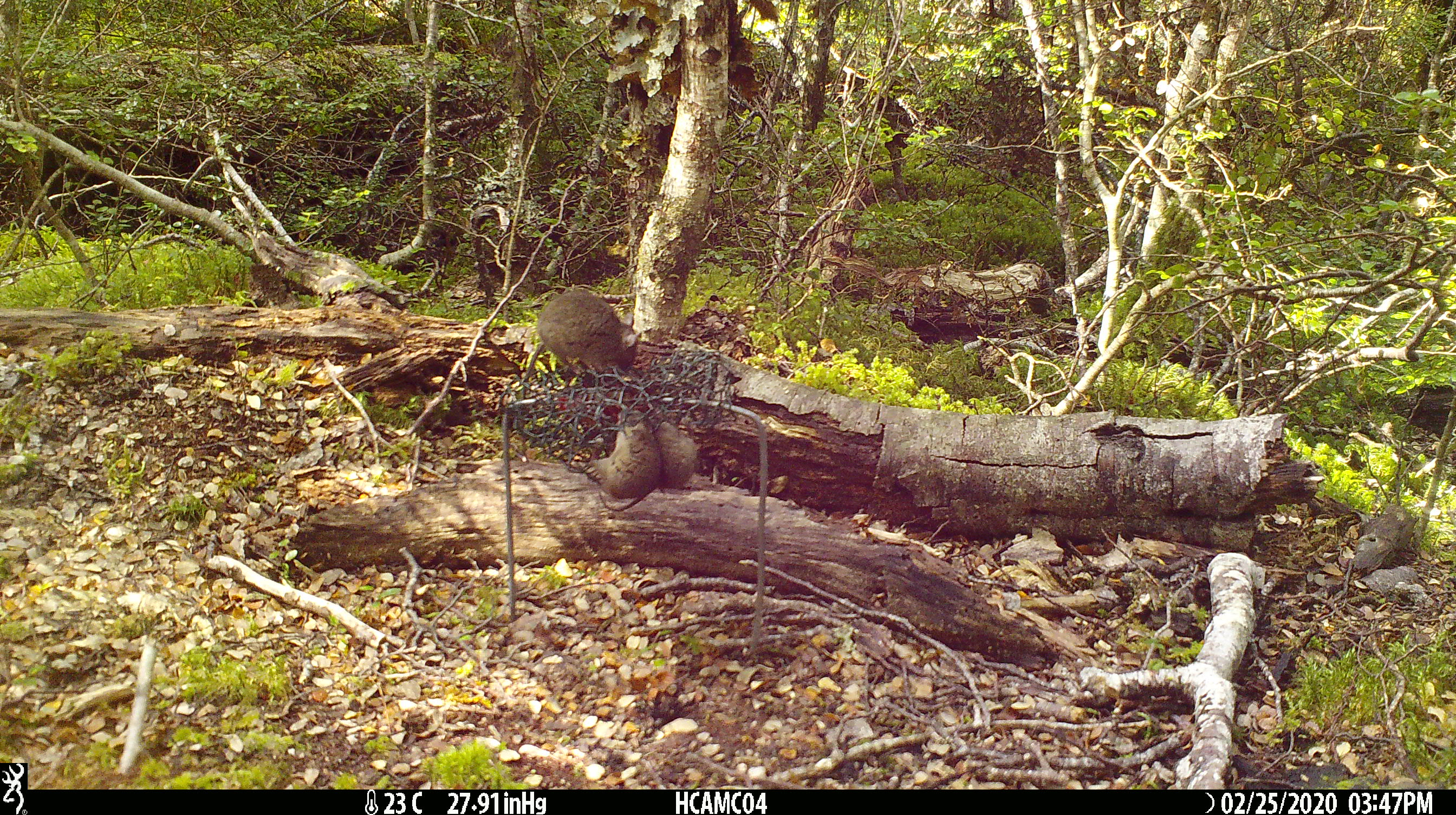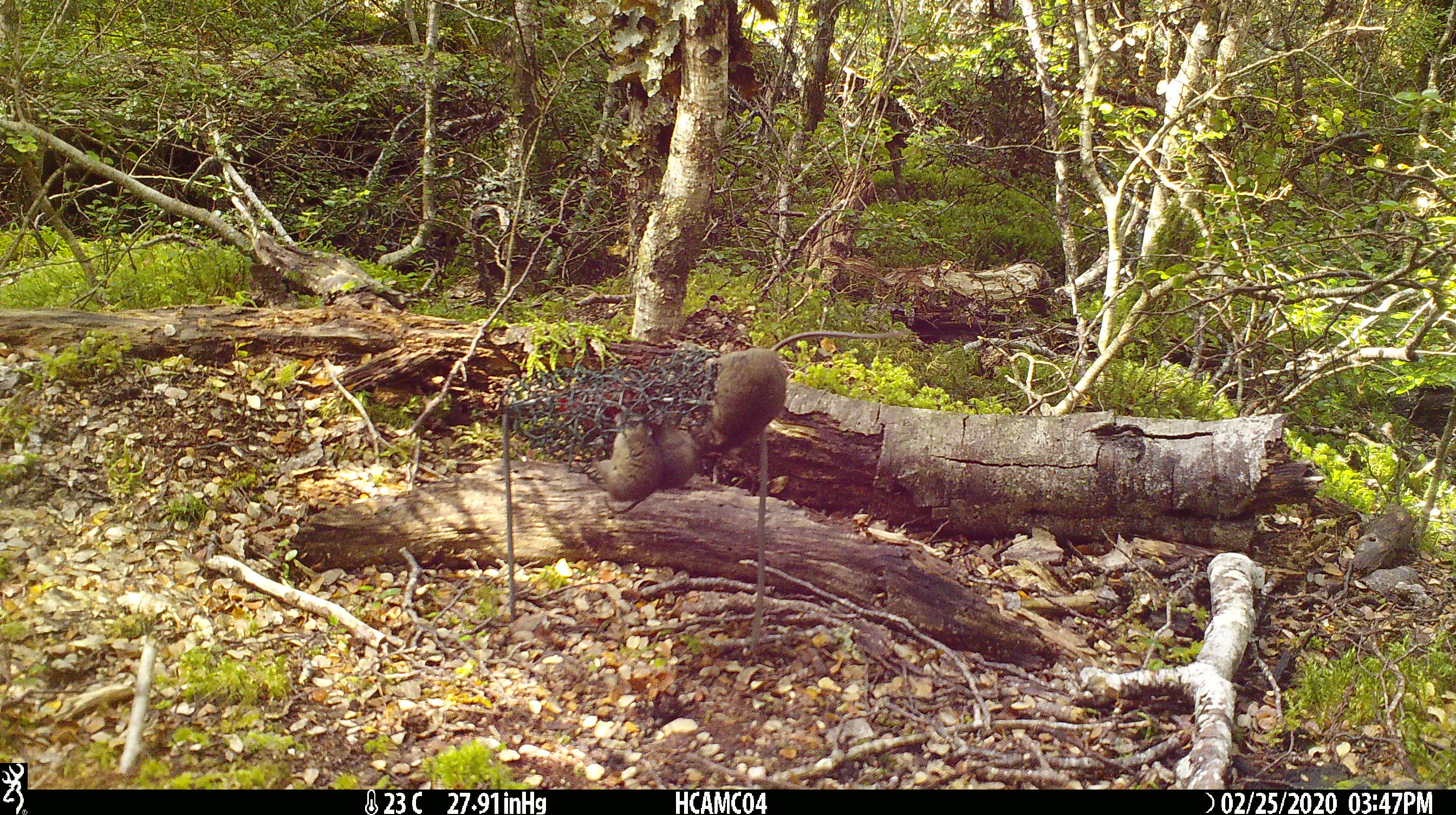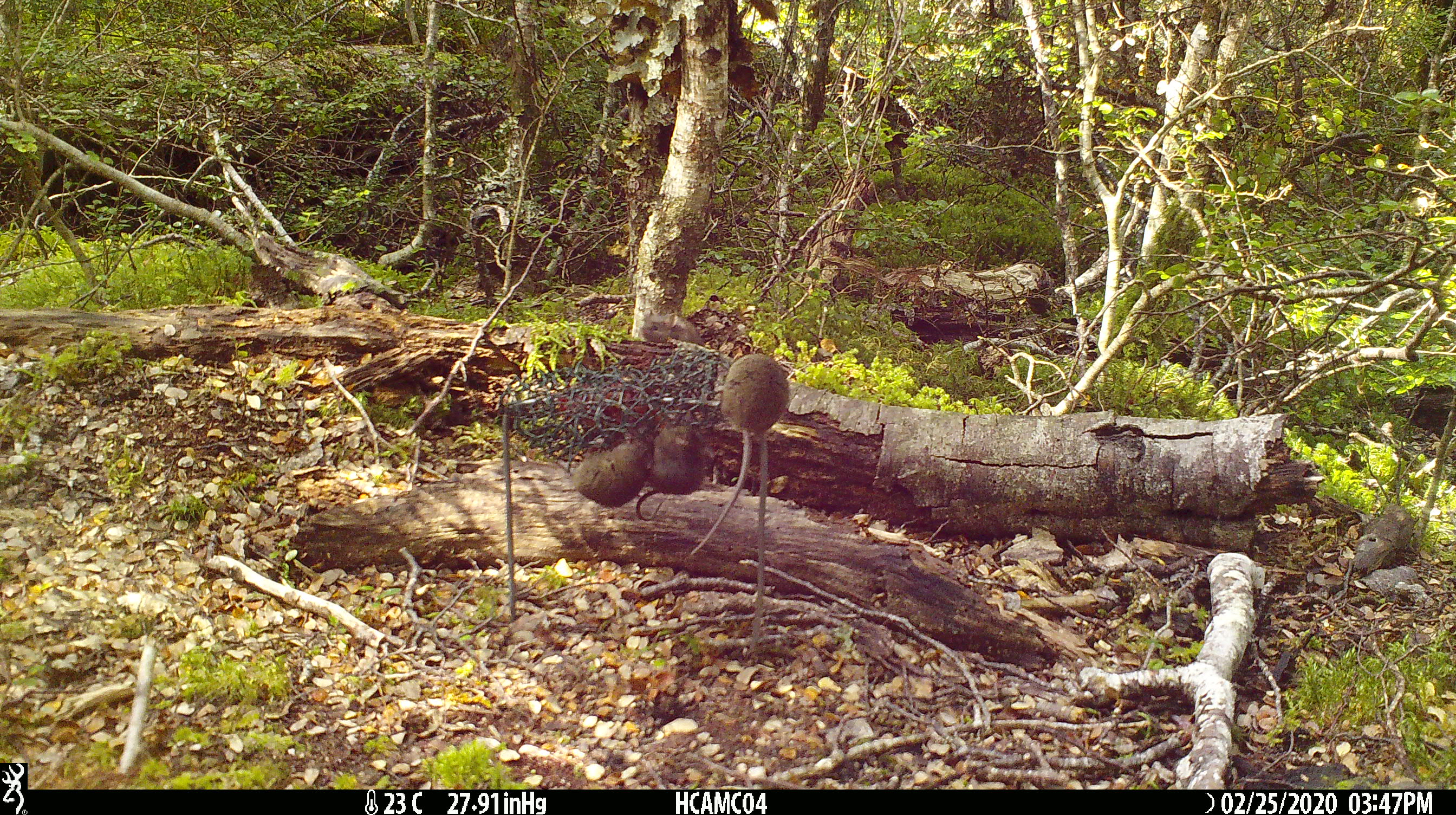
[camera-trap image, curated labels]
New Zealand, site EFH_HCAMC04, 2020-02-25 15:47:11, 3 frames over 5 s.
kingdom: Animalia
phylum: Chordata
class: Mammalia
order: Rodentia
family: Muridae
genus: Mus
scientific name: Mus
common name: mouse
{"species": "mouse (Mus)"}